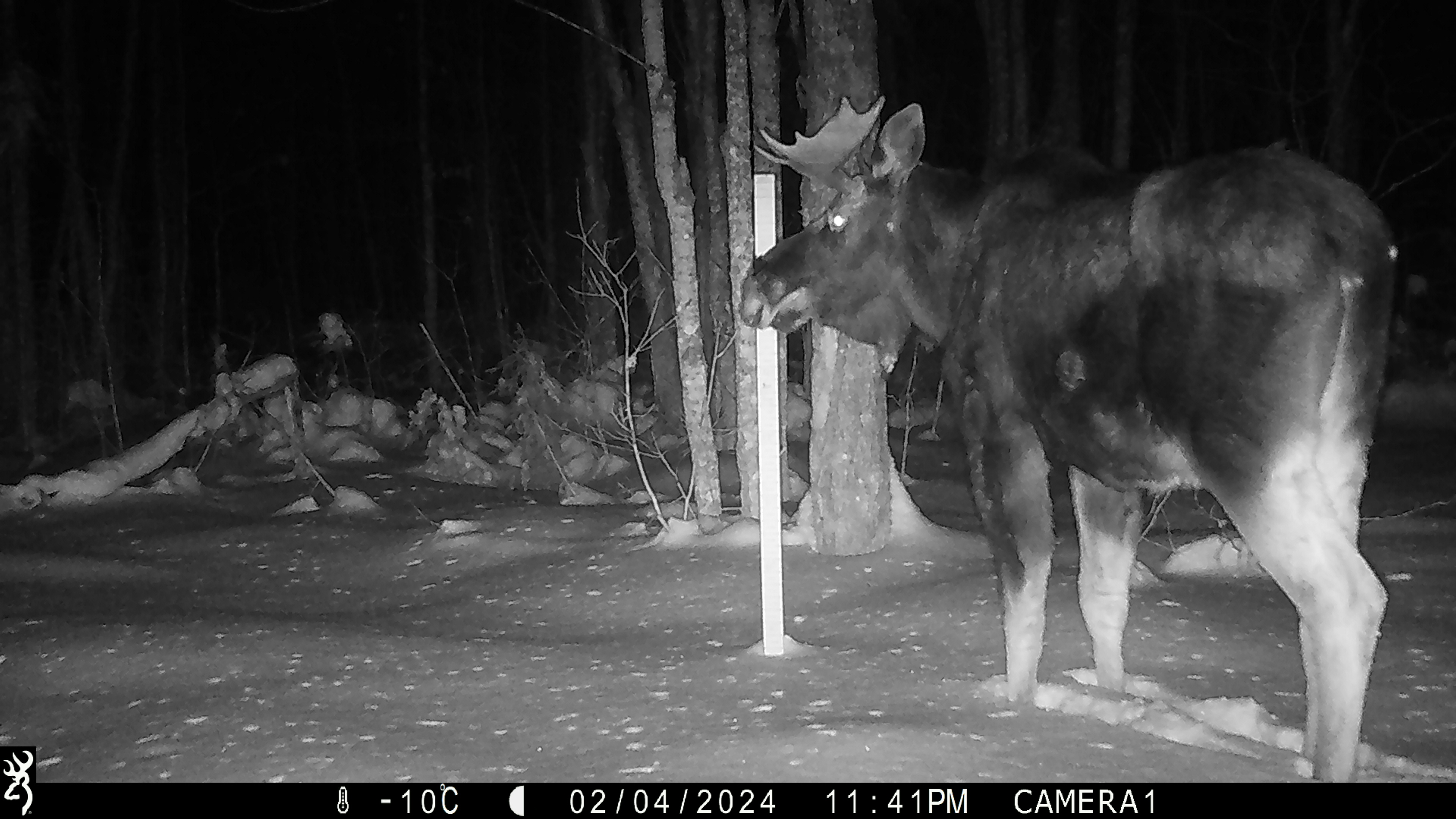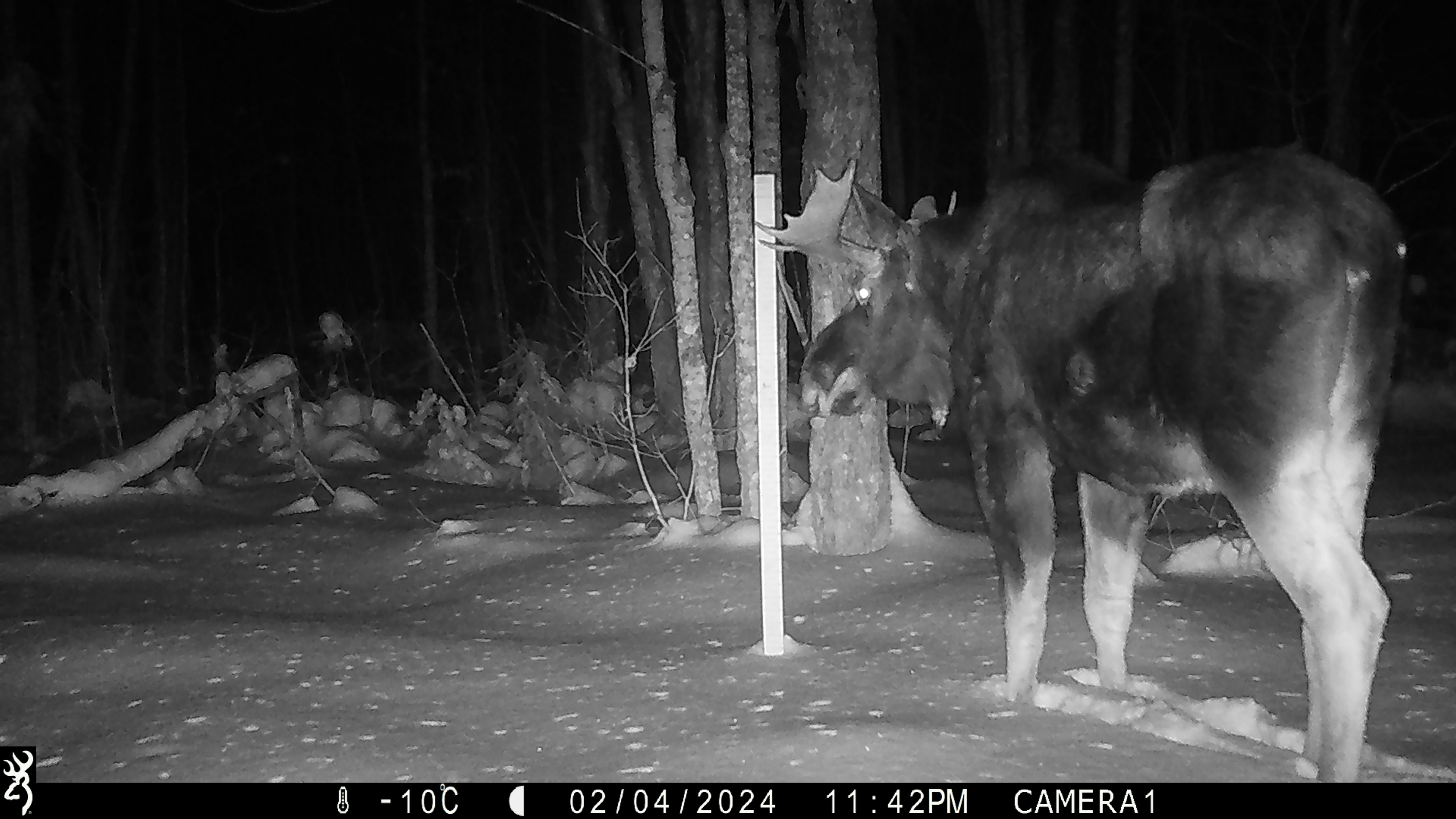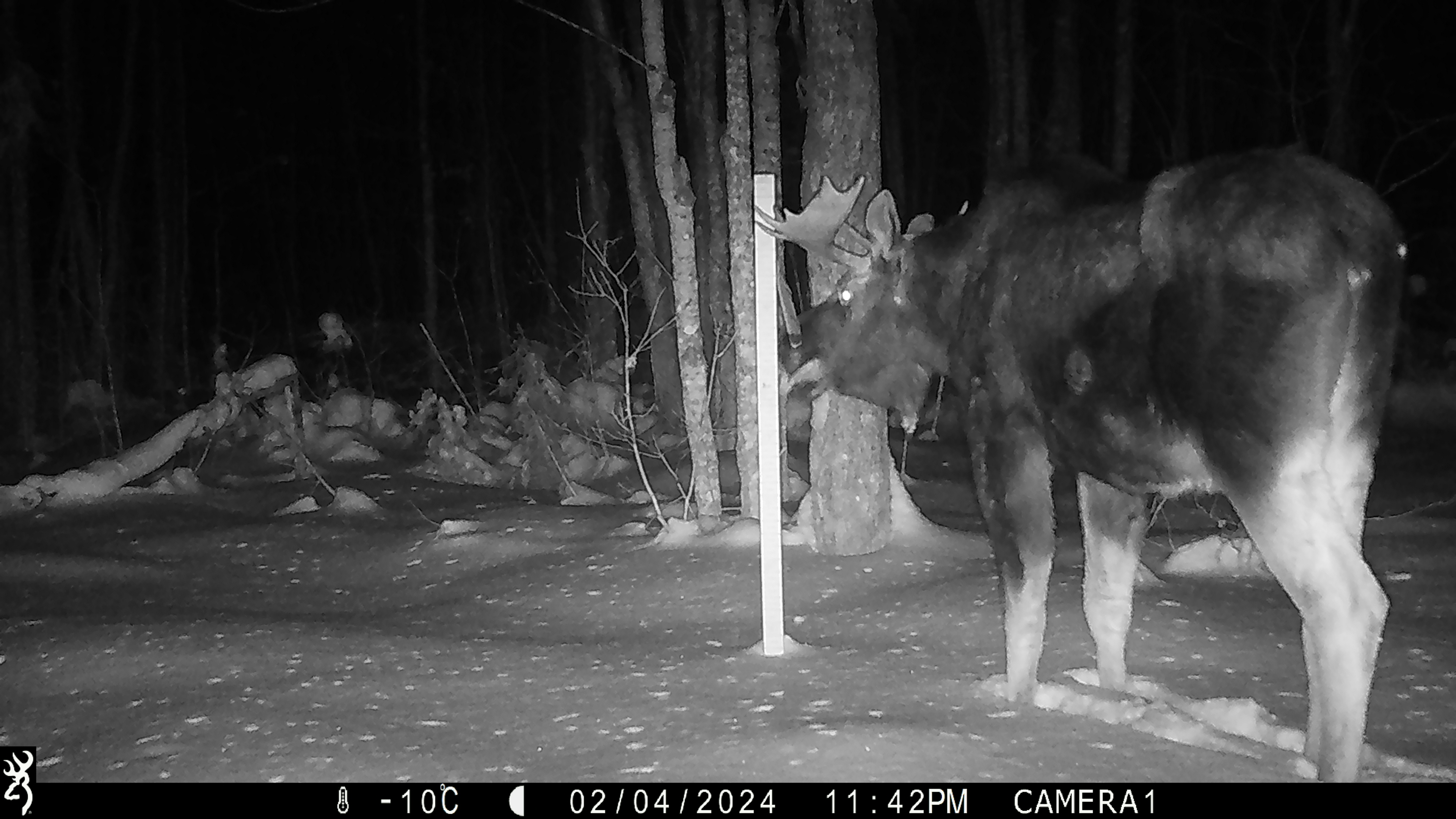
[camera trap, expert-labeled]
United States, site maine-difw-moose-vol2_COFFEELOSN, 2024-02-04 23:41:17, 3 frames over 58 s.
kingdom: Animalia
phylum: Chordata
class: Mammalia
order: Artiodactyla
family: Cervidae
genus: Alces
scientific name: Alces alces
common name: moose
Moose (Alces alces).